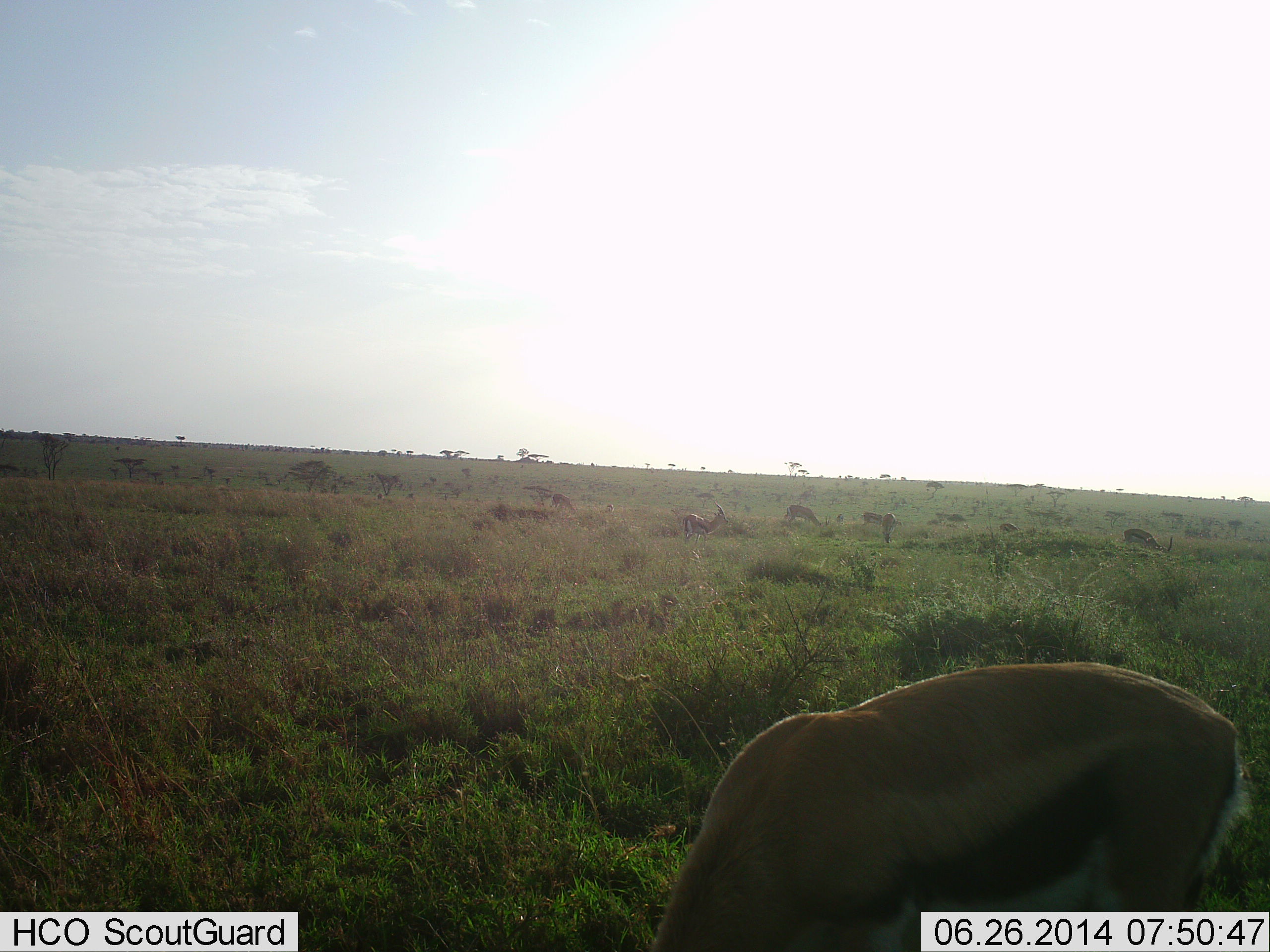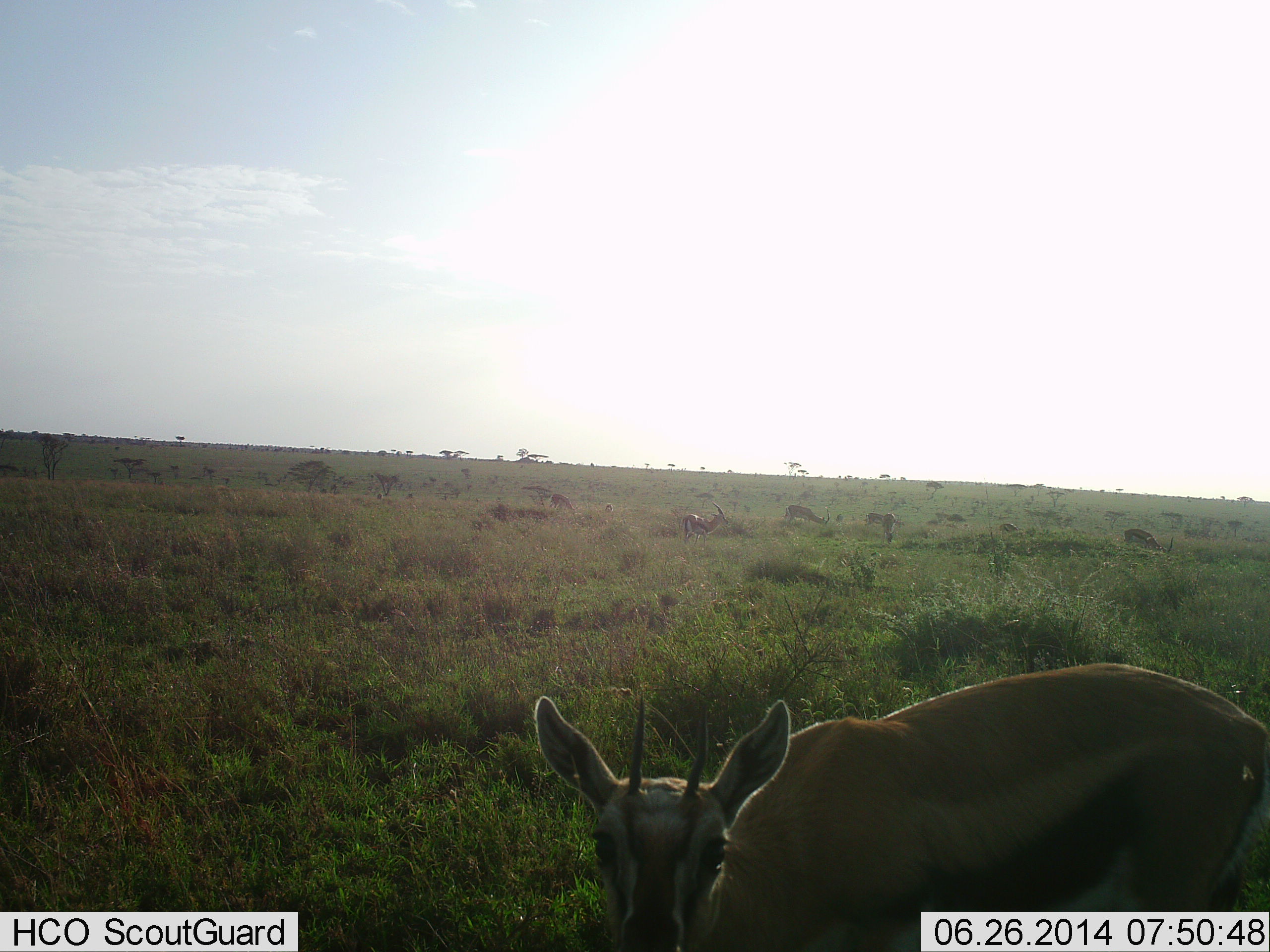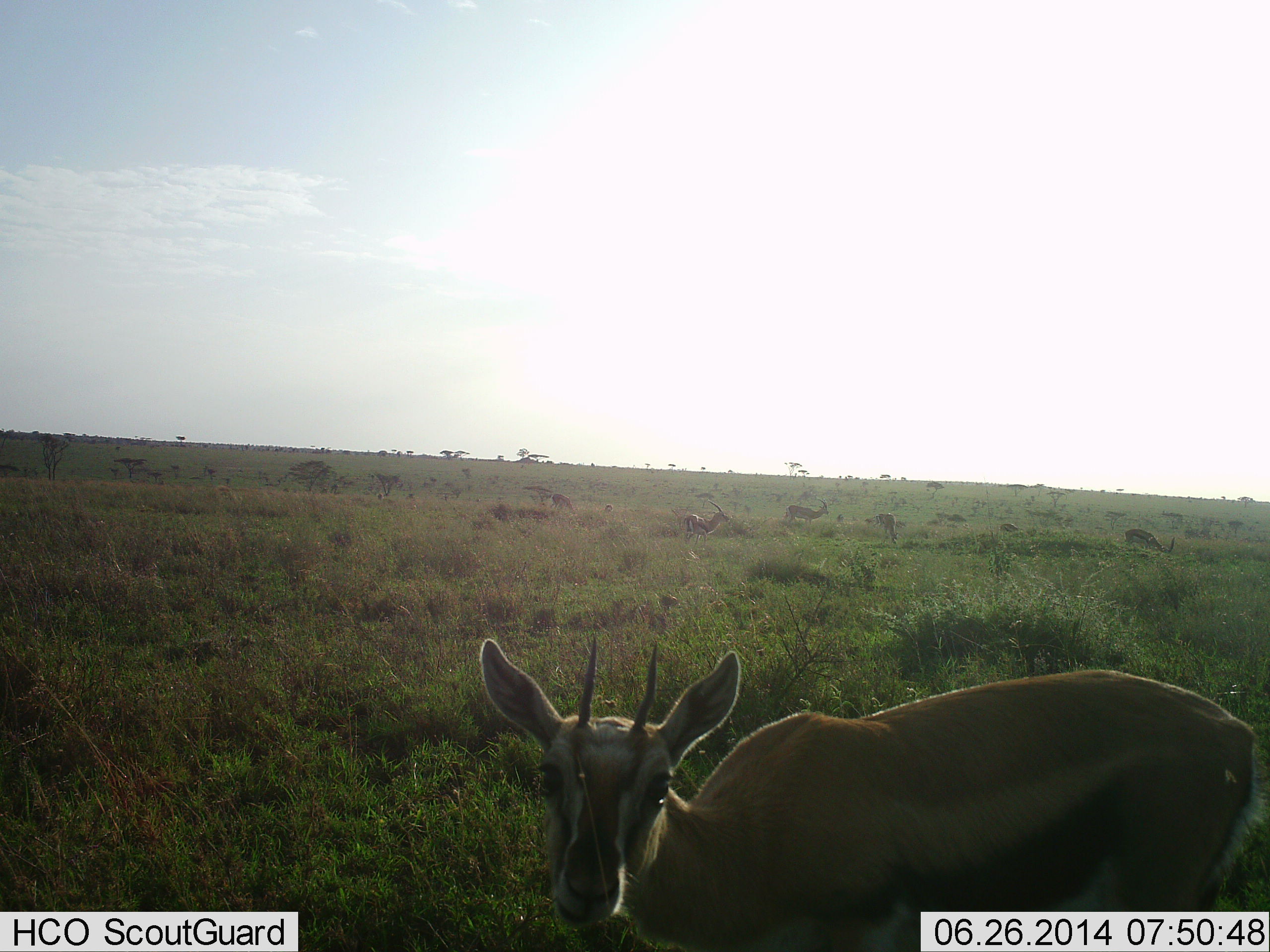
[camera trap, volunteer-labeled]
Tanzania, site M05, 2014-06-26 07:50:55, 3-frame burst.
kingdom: Animalia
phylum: Chordata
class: Mammalia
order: Artiodactyla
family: Bovidae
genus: Eudorcas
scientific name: Eudorcas thomsonii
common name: thomson's gazelle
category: gazellethomsons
Gazellethomsons (thomson's gazelle) (Eudorcas thomsonii), count 1. Behavior (volunteer vote fractions): standing 80%, resting 0%, moving 10%, interacting 0%. Young present (vote fraction): 0%. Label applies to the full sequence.